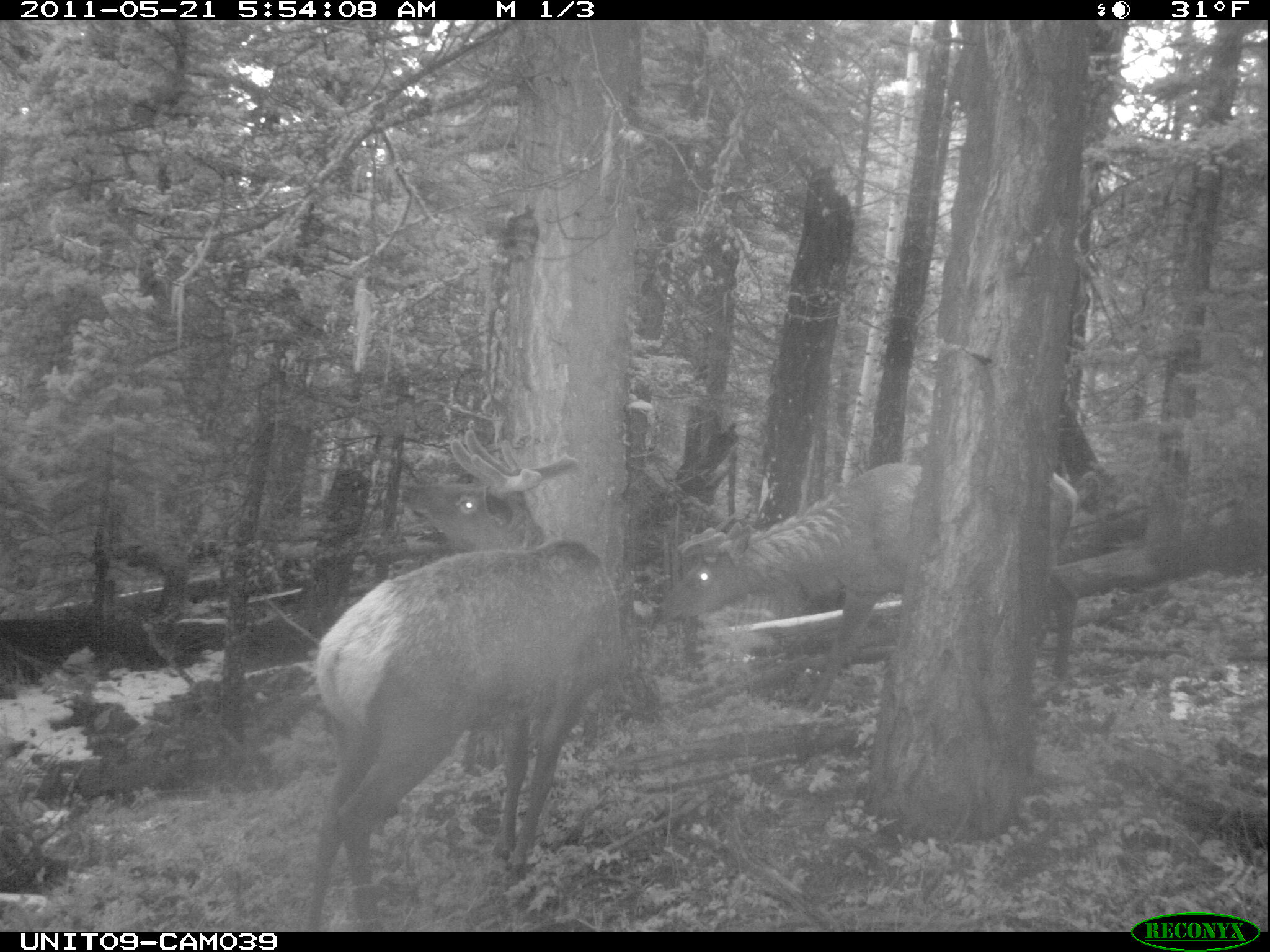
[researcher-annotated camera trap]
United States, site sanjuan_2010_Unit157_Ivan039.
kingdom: Animalia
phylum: Chordata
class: Mammalia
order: Artiodactyla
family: Cervidae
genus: Cervus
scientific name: Cervus elaphus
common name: red deer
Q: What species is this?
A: Cervus elaphus (red deer).